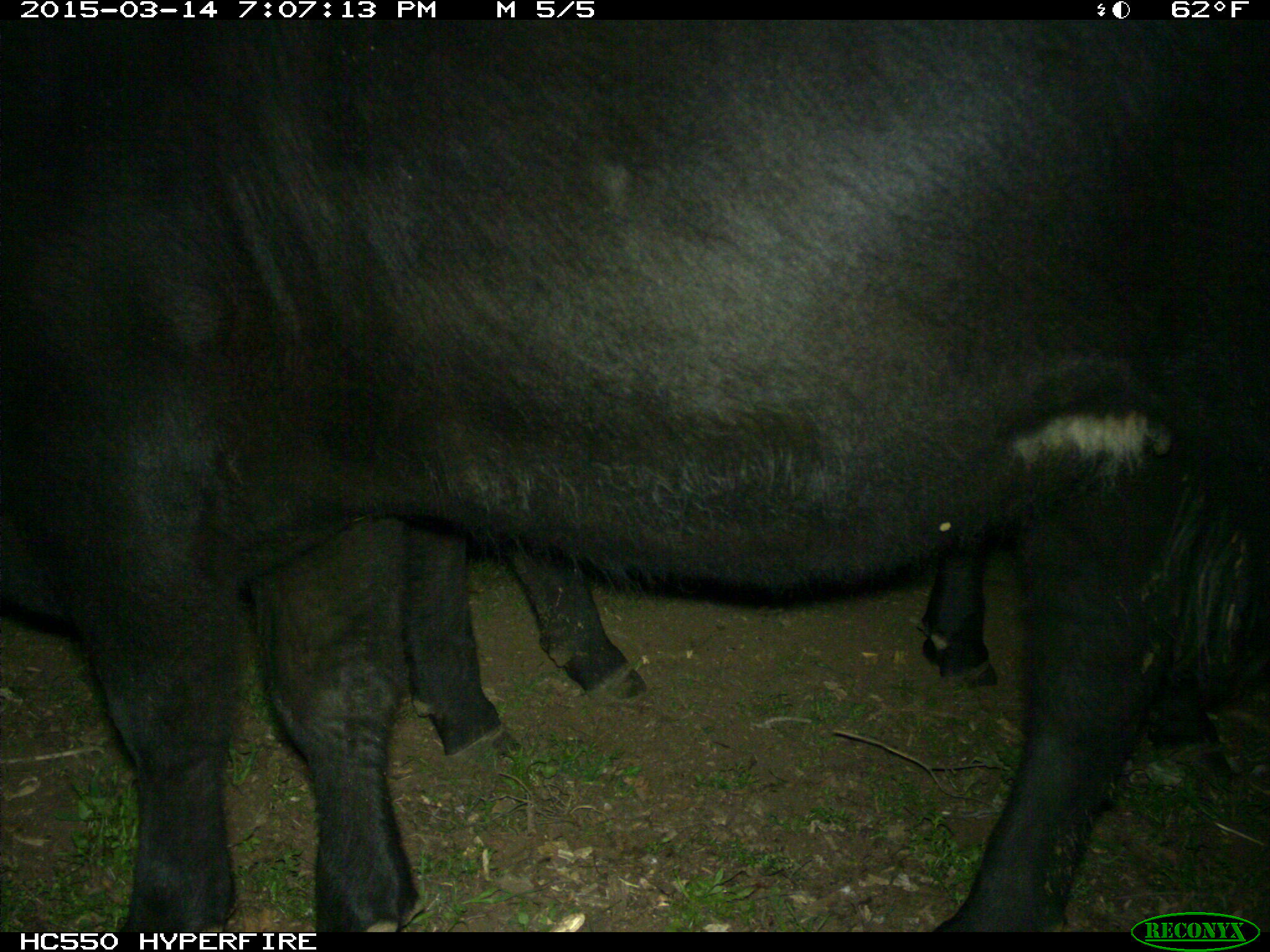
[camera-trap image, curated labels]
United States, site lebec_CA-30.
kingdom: Animalia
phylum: Chordata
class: Mammalia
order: Artiodactyla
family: Bovidae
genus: Bos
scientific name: Bos taurus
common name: domestic cow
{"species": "Bos taurus (domestic cow)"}